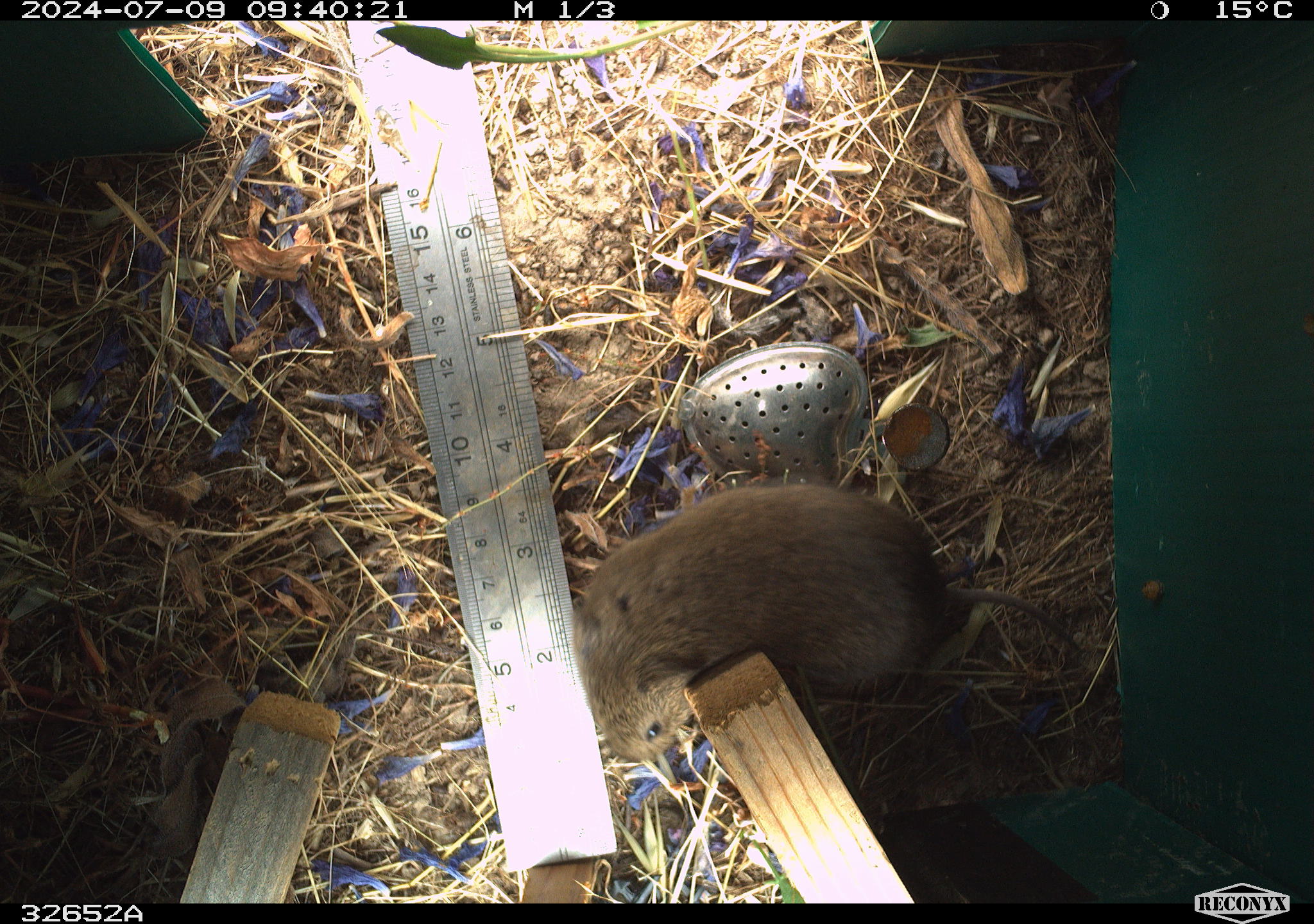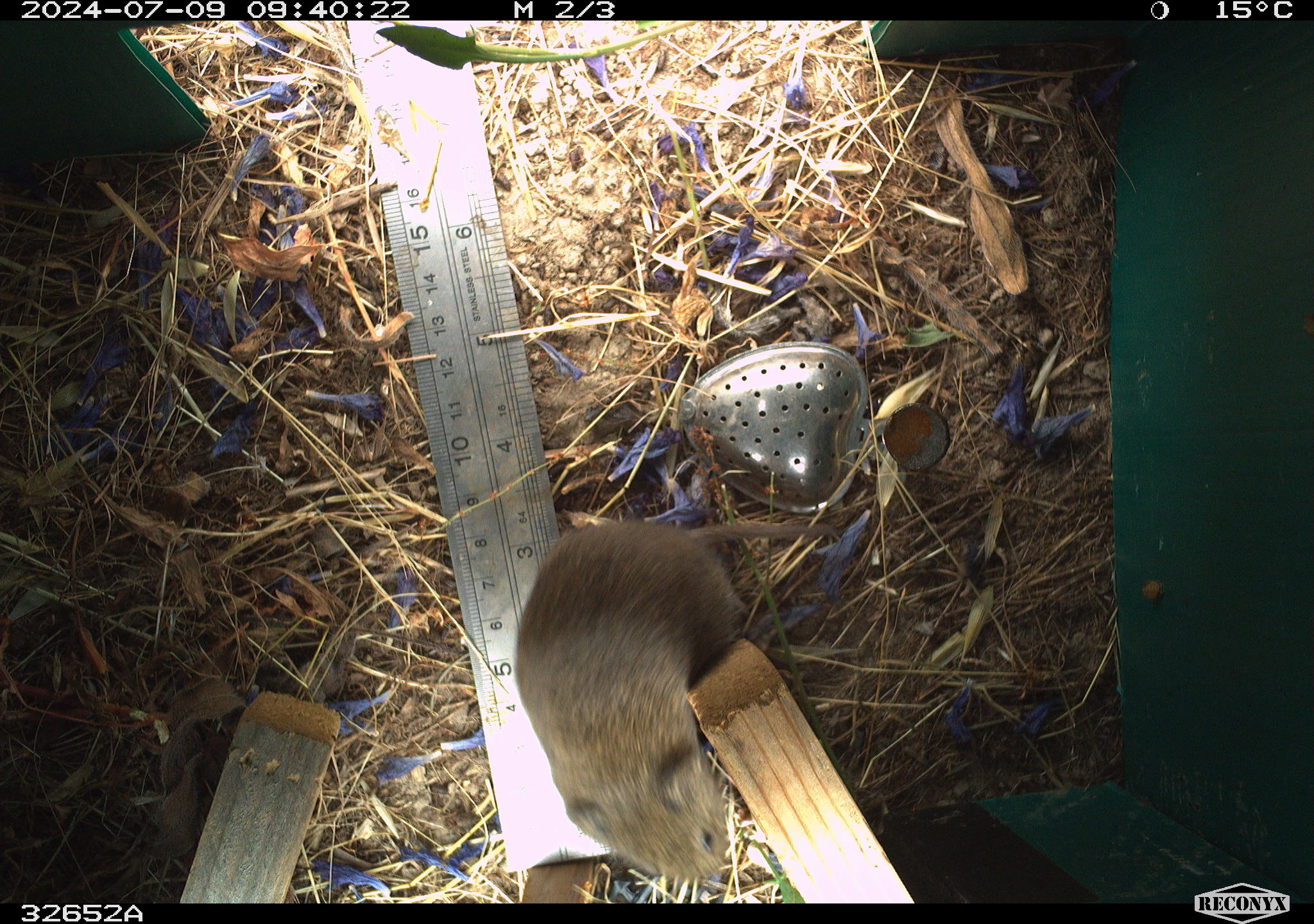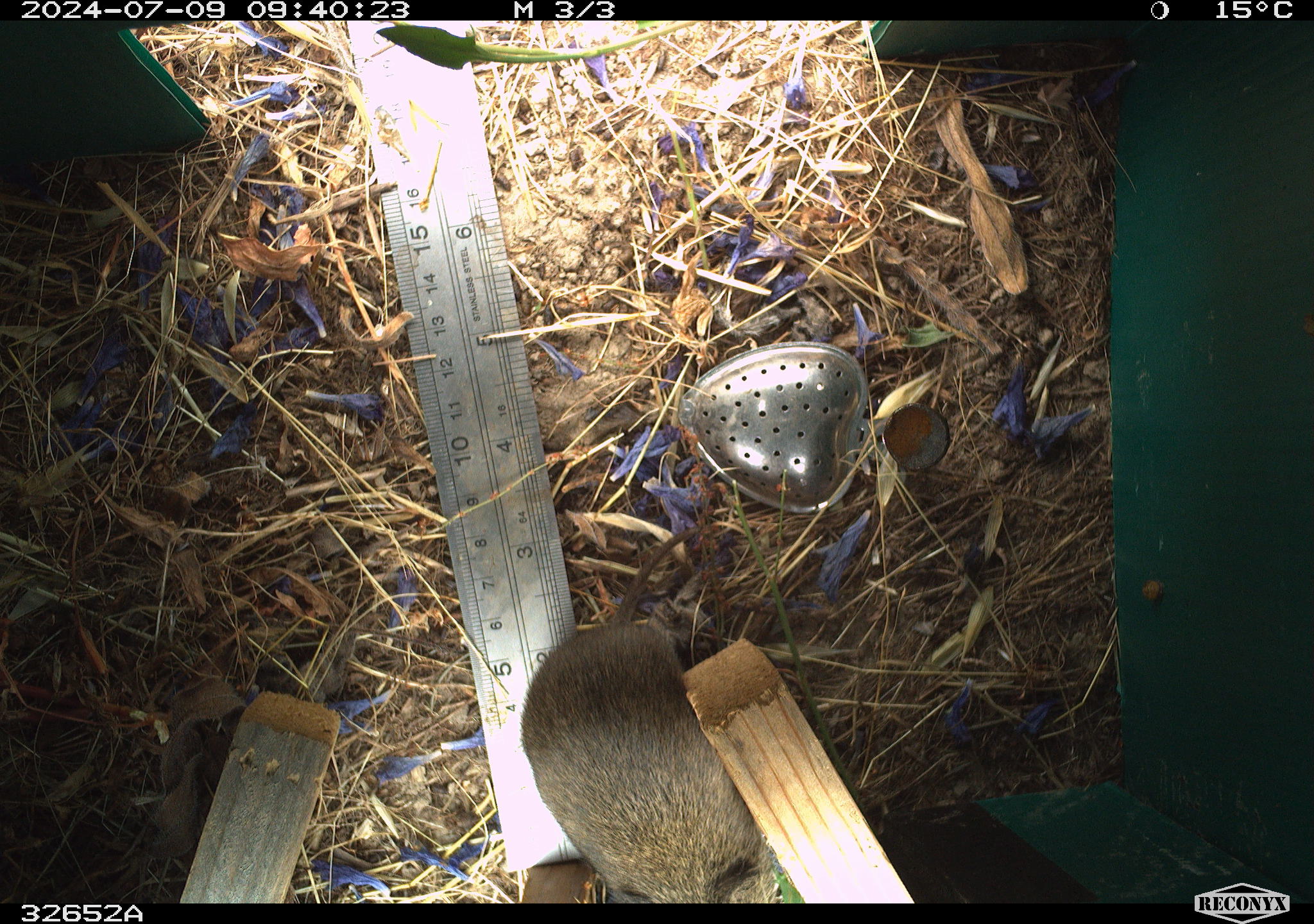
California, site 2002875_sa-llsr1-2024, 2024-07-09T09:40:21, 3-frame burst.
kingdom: Animalia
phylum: Chordata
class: Mammalia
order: Rodentia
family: Cricetidae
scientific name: Arvicolinae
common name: voles, lemmings, and muskrats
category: arvicolinae subfamily